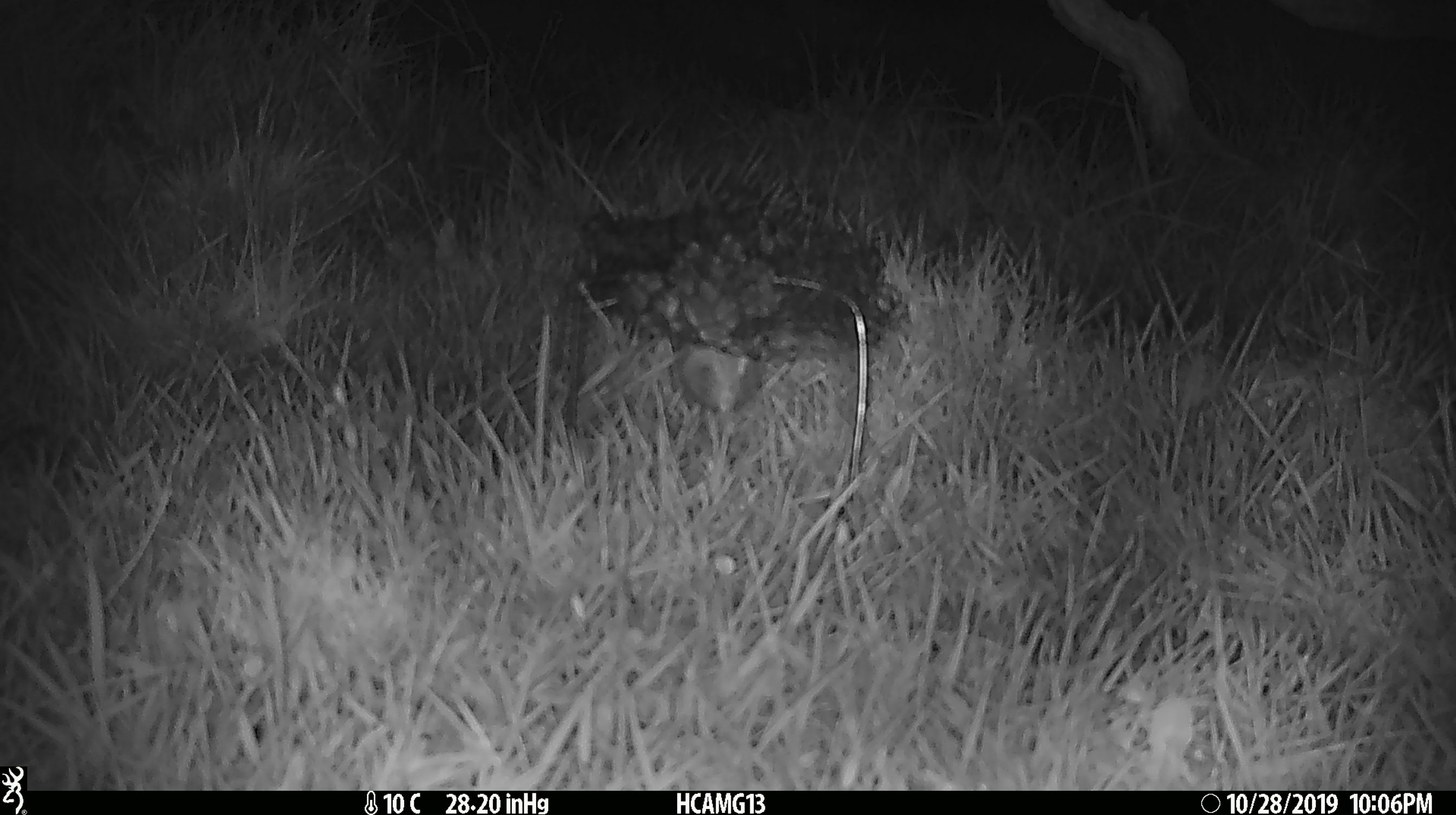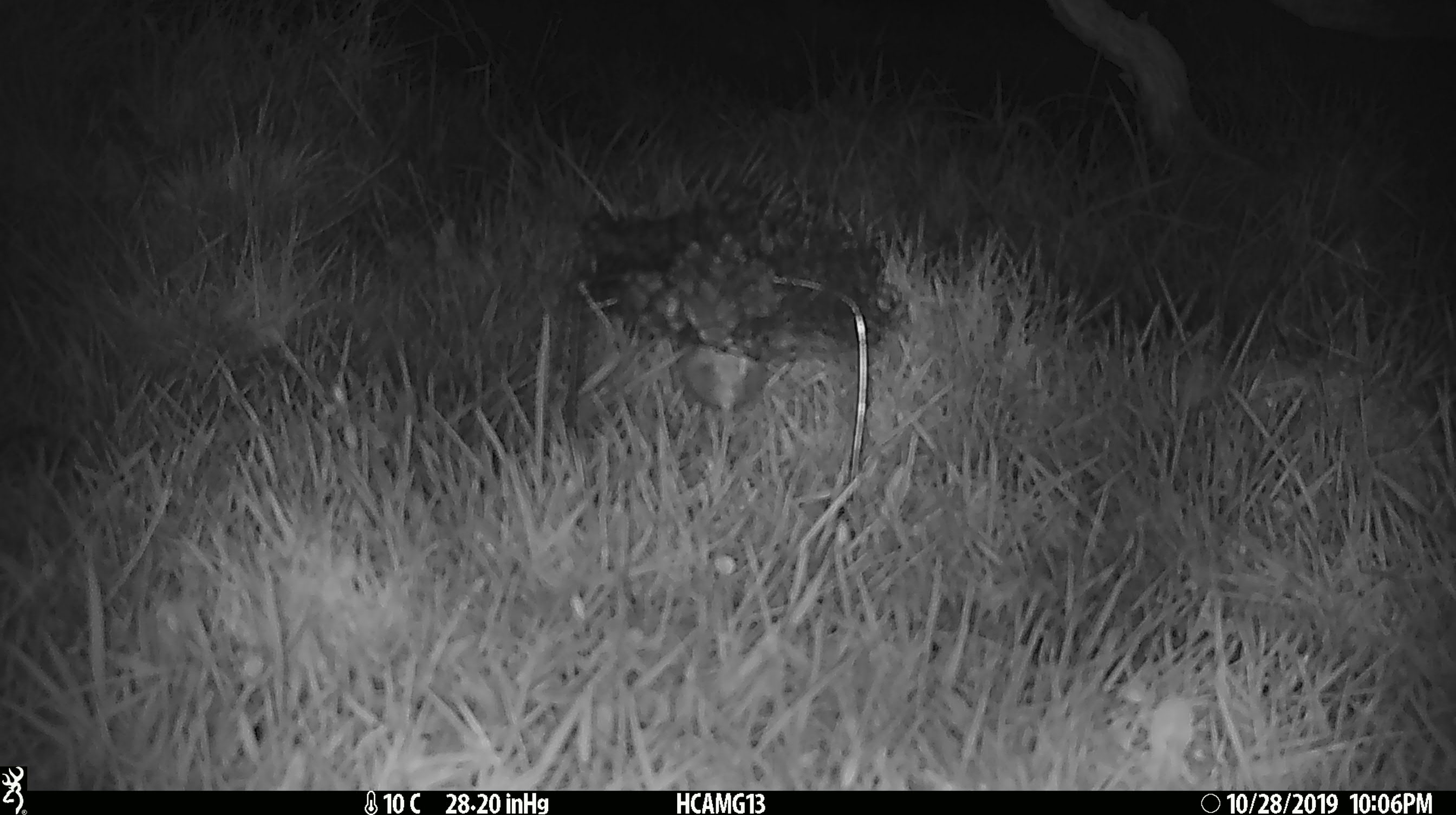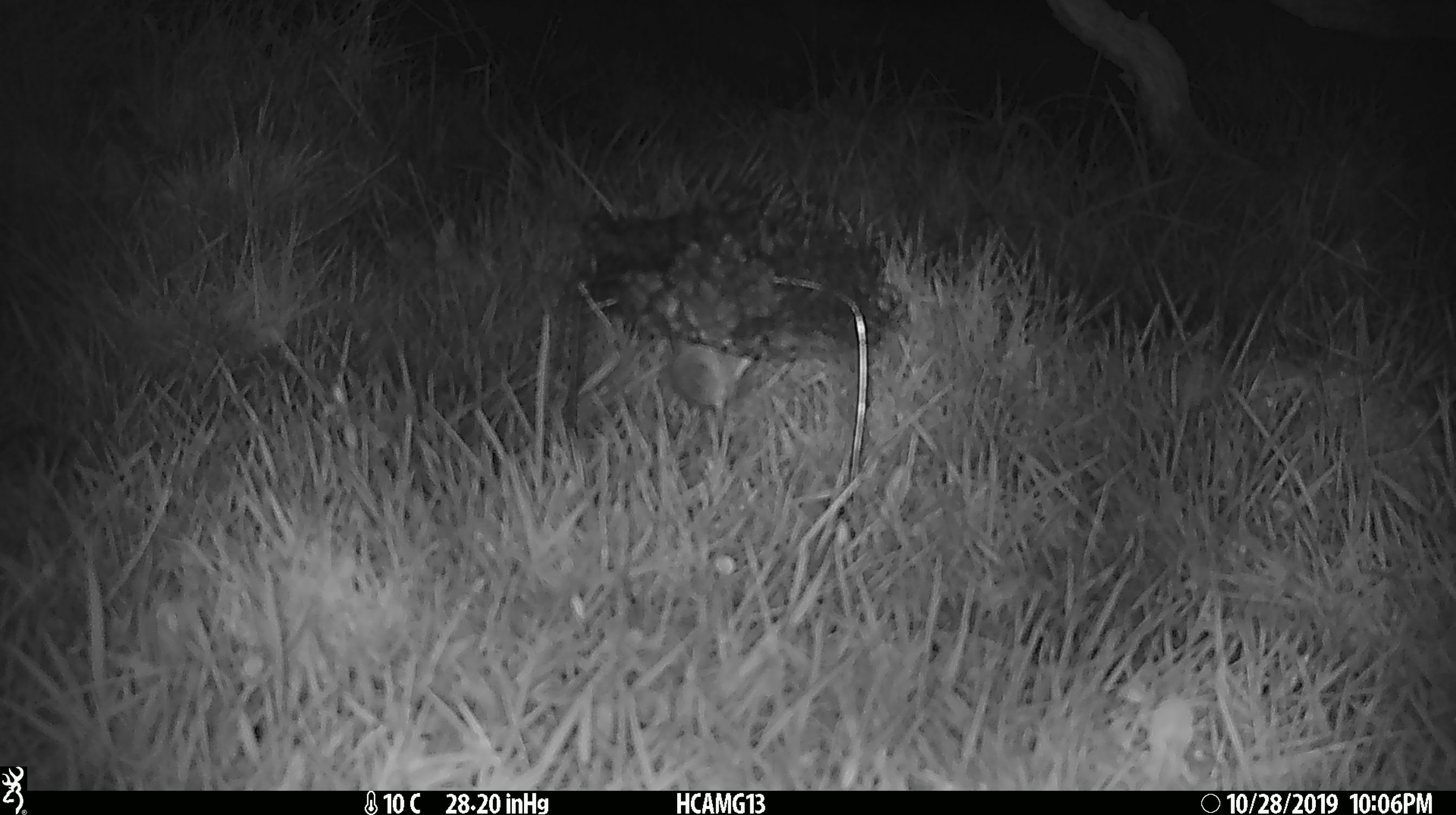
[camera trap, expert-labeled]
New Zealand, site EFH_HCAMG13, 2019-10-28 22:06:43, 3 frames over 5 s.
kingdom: Animalia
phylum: Chordata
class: Mammalia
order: Rodentia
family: Muridae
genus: Mus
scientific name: Mus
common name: mouse